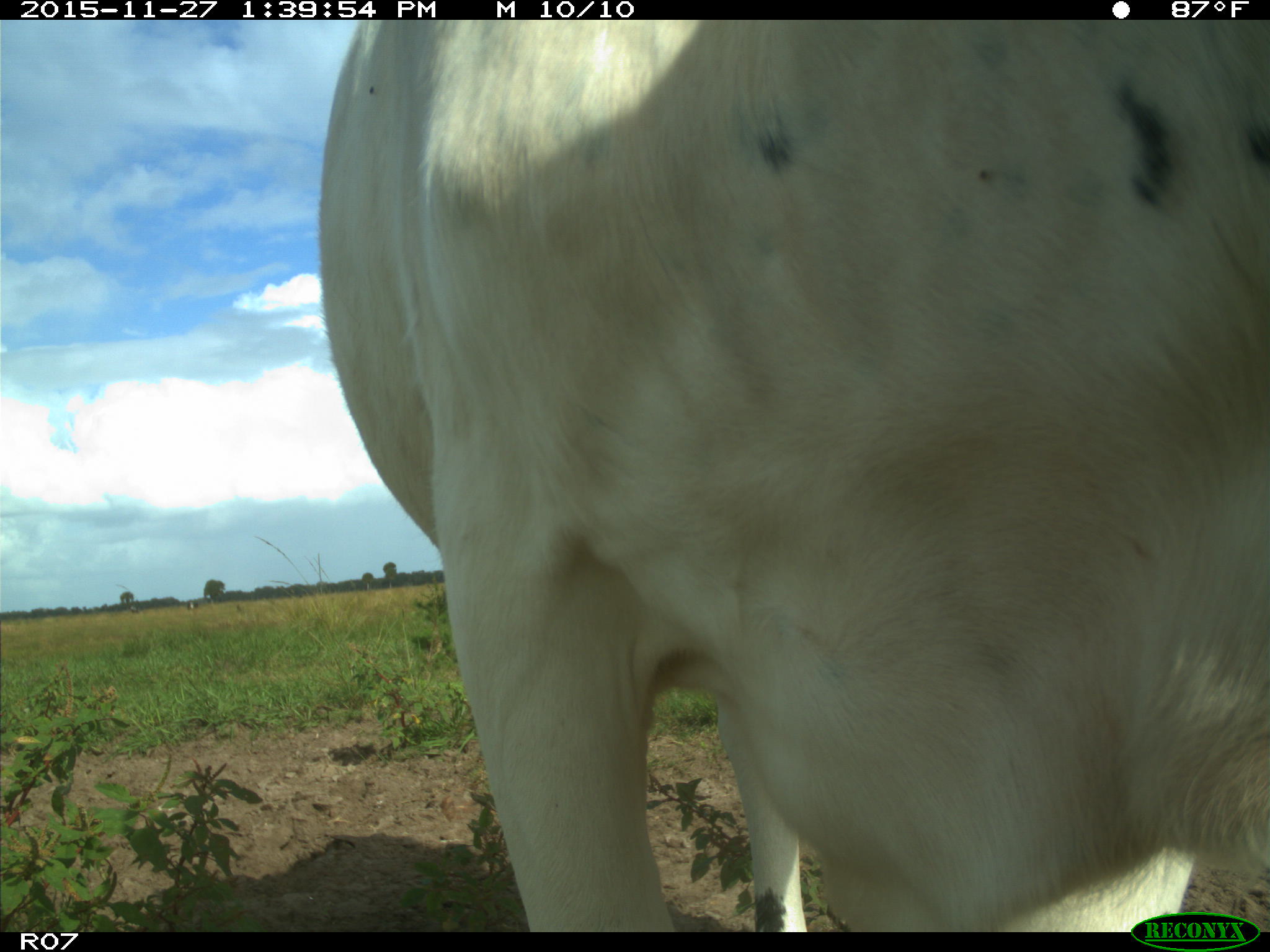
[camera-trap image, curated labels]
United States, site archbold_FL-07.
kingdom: Animalia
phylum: Chordata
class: Mammalia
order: Artiodactyla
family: Bovidae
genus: Bos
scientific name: Bos taurus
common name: domestic cow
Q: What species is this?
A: Bos taurus (domestic cow).